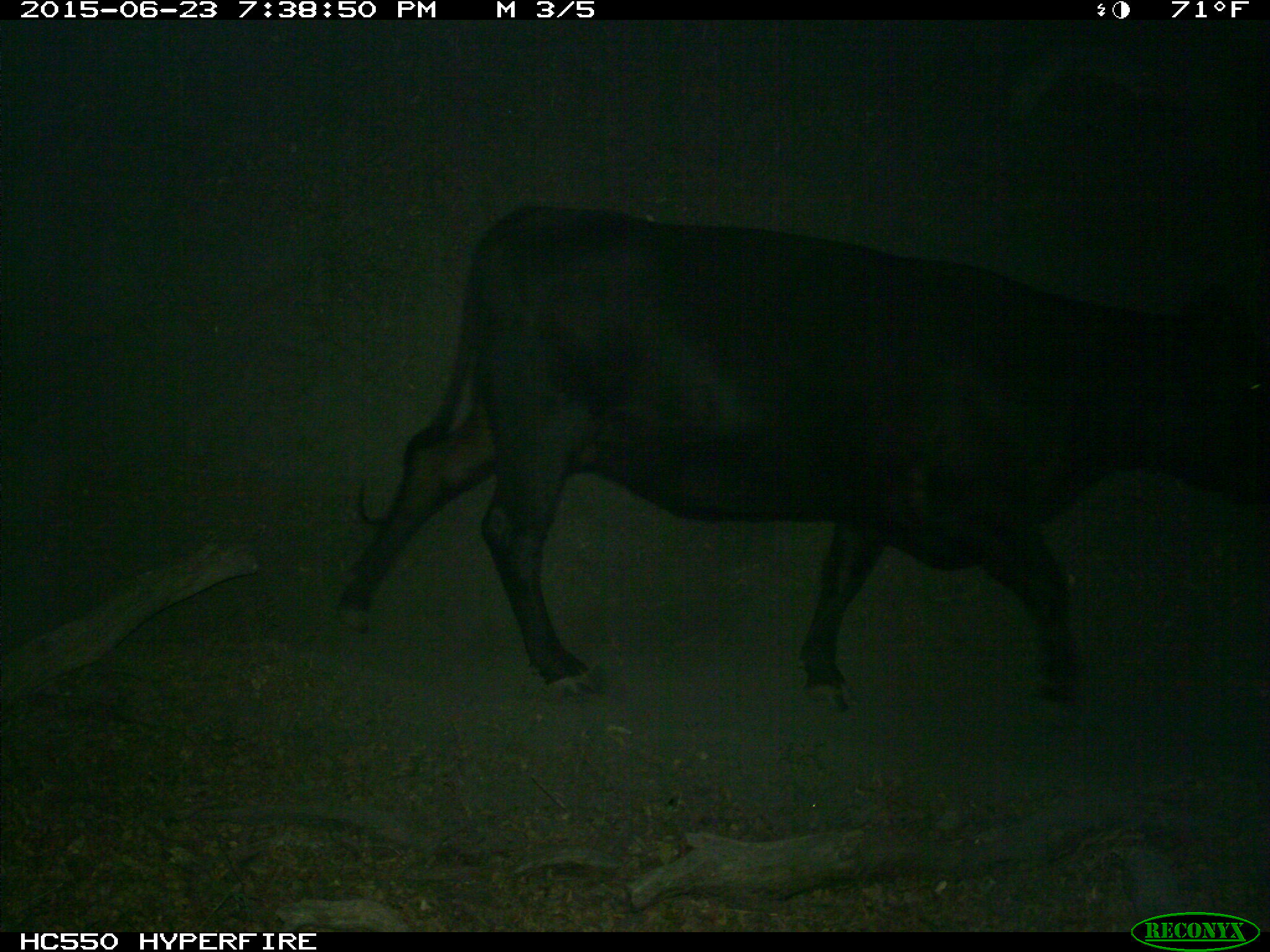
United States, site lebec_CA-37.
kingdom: Animalia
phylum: Chordata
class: Mammalia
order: Artiodactyla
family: Bovidae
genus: Bos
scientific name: Bos taurus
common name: domestic cow